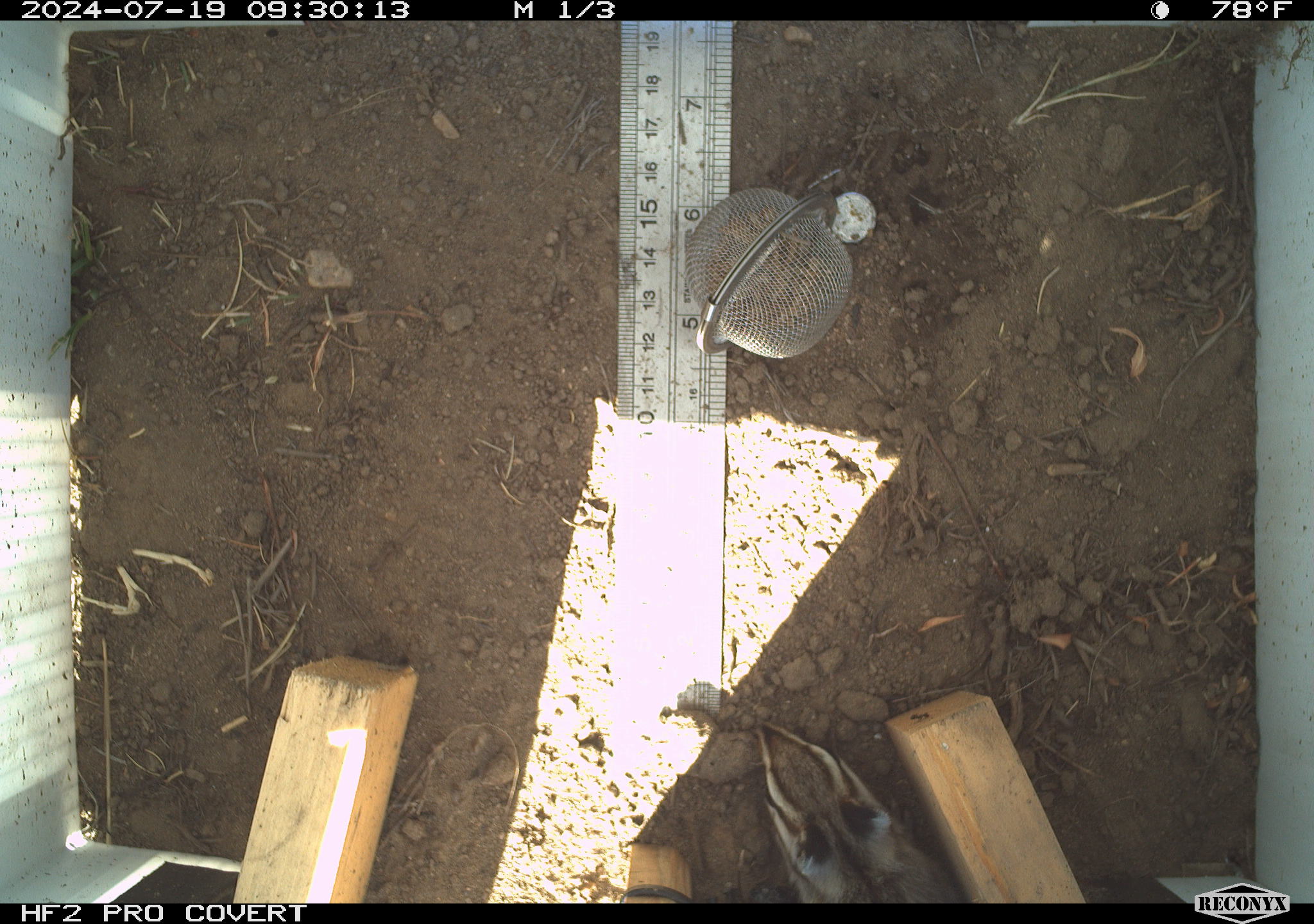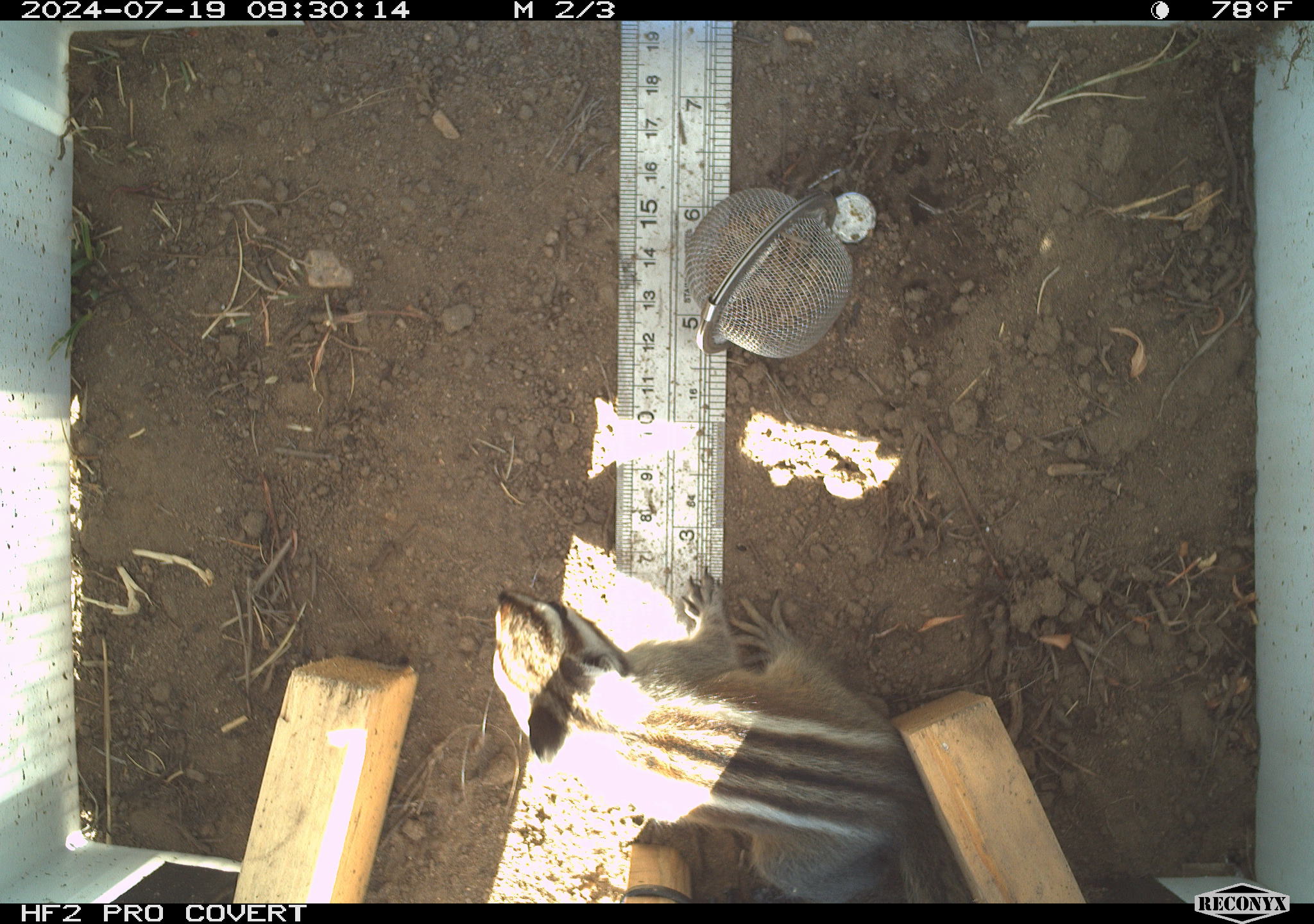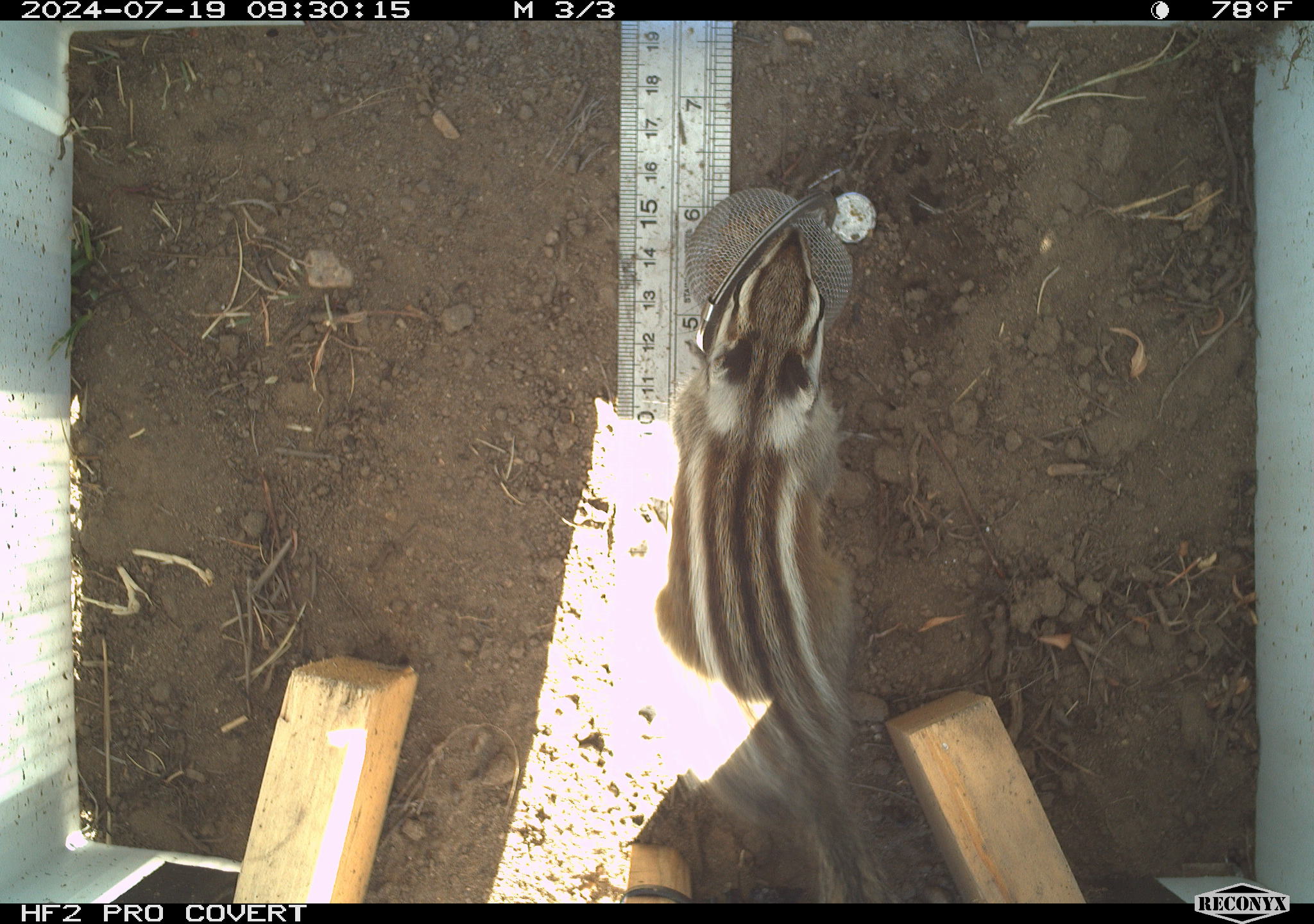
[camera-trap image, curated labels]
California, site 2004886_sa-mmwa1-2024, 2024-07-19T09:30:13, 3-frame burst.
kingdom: Animalia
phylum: Chordata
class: Mammalia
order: Rodentia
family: Sciuridae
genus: Neotamias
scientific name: Neotamias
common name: western chipmunks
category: neotamias species